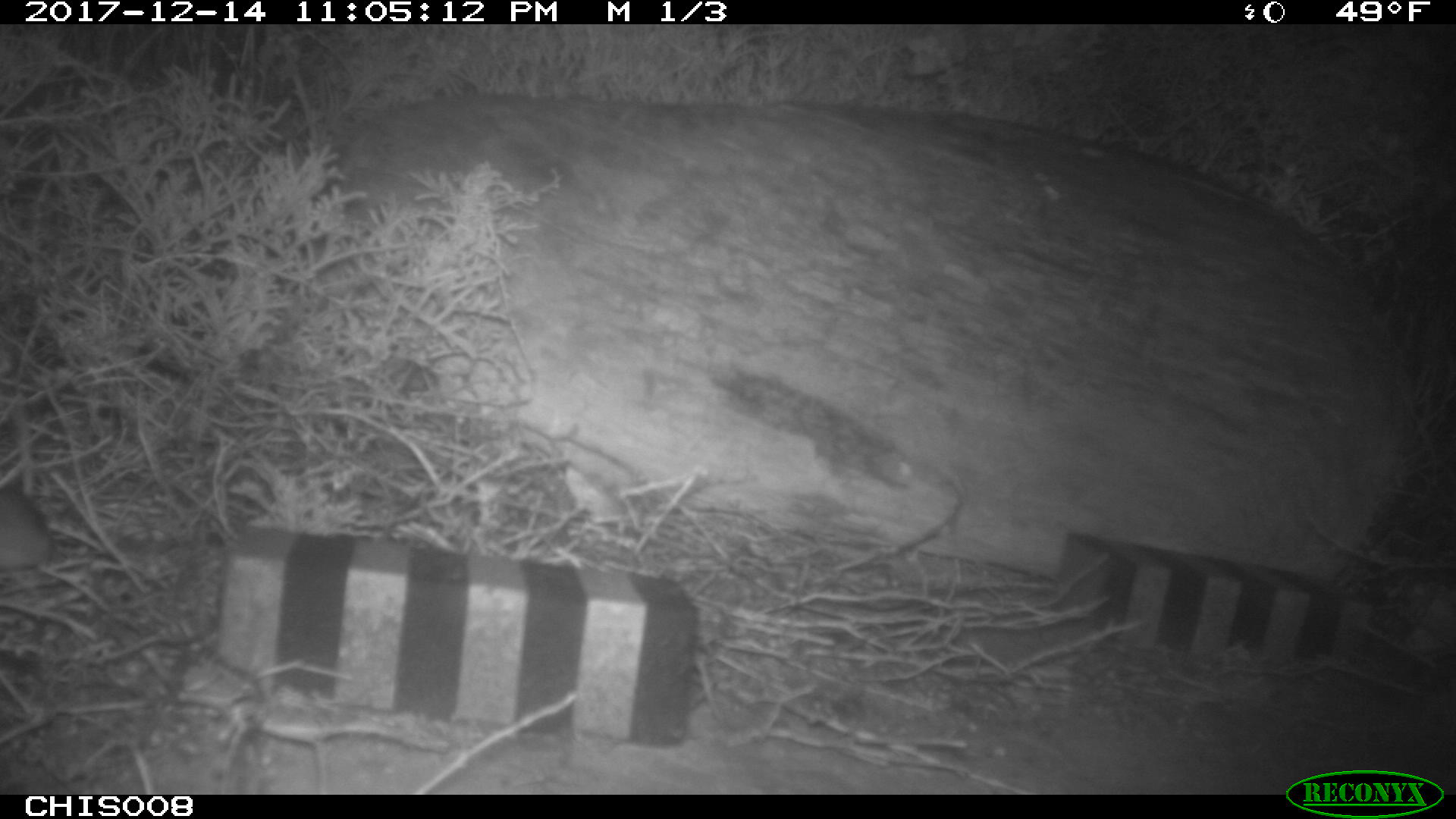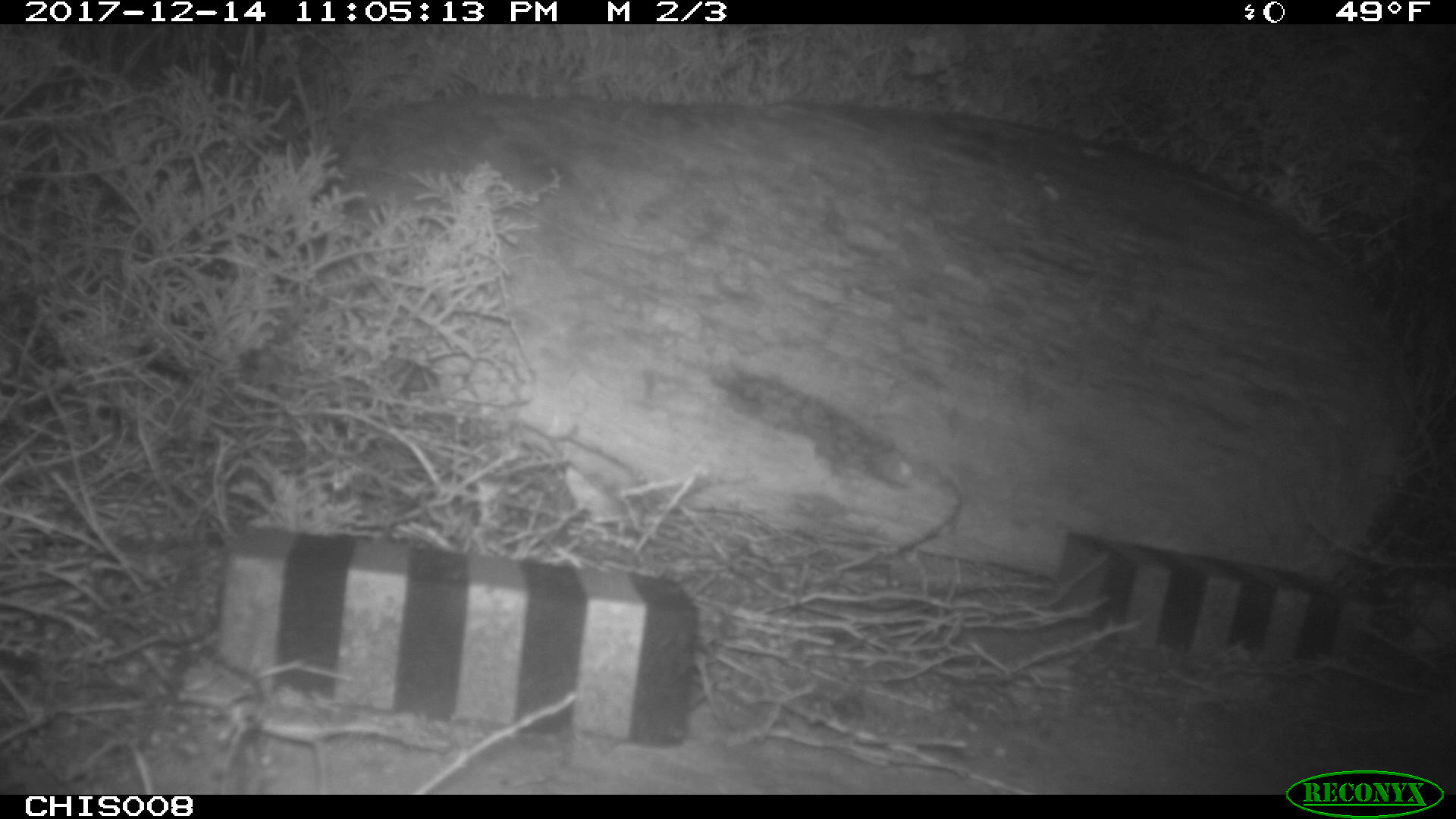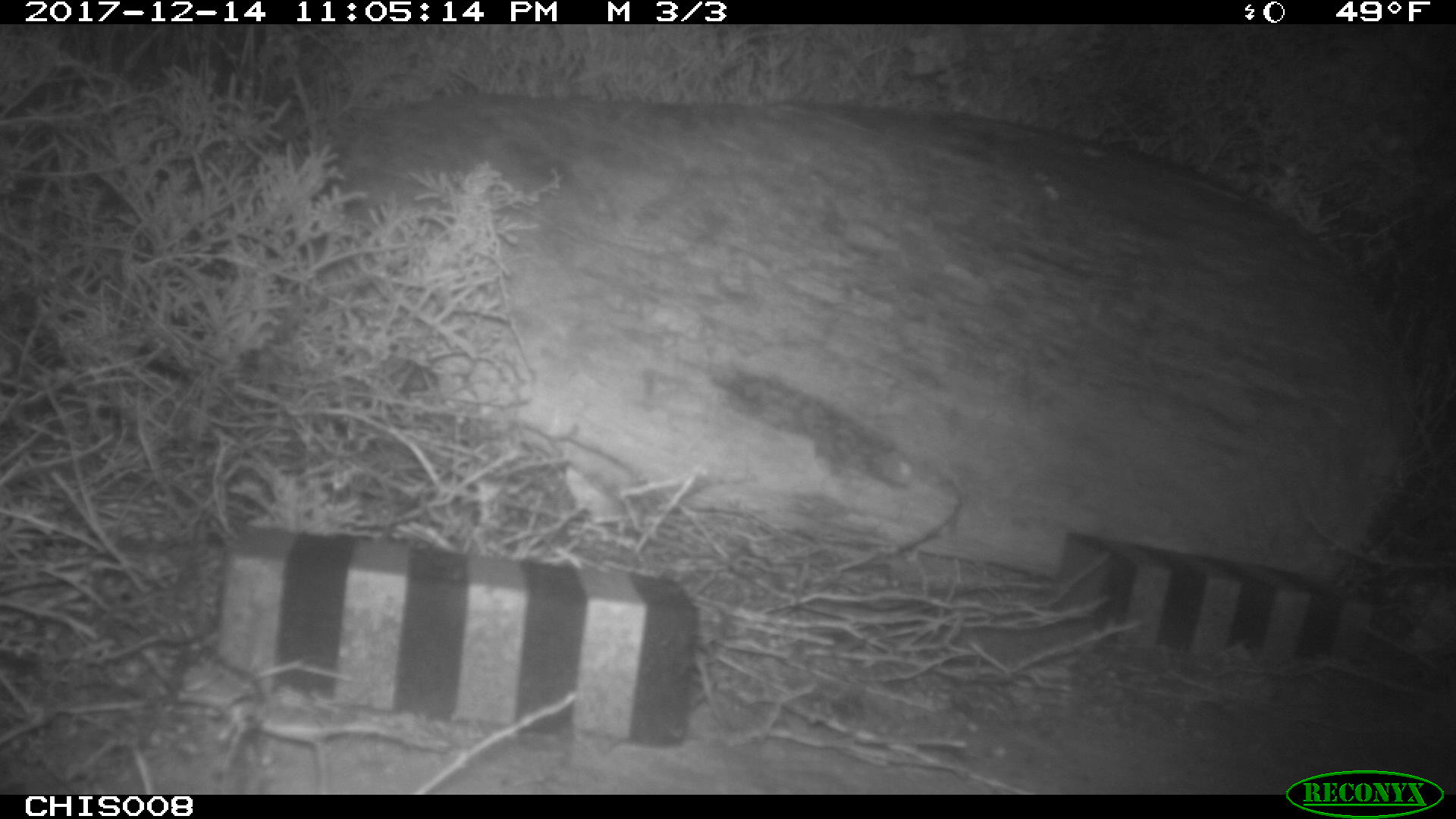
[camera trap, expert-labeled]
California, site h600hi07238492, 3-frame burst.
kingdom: Animalia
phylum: Chordata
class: Mammalia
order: Rodentia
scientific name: Rodentia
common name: rodent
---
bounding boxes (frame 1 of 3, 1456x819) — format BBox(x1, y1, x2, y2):
rodent: BBox(0, 487, 53, 570)